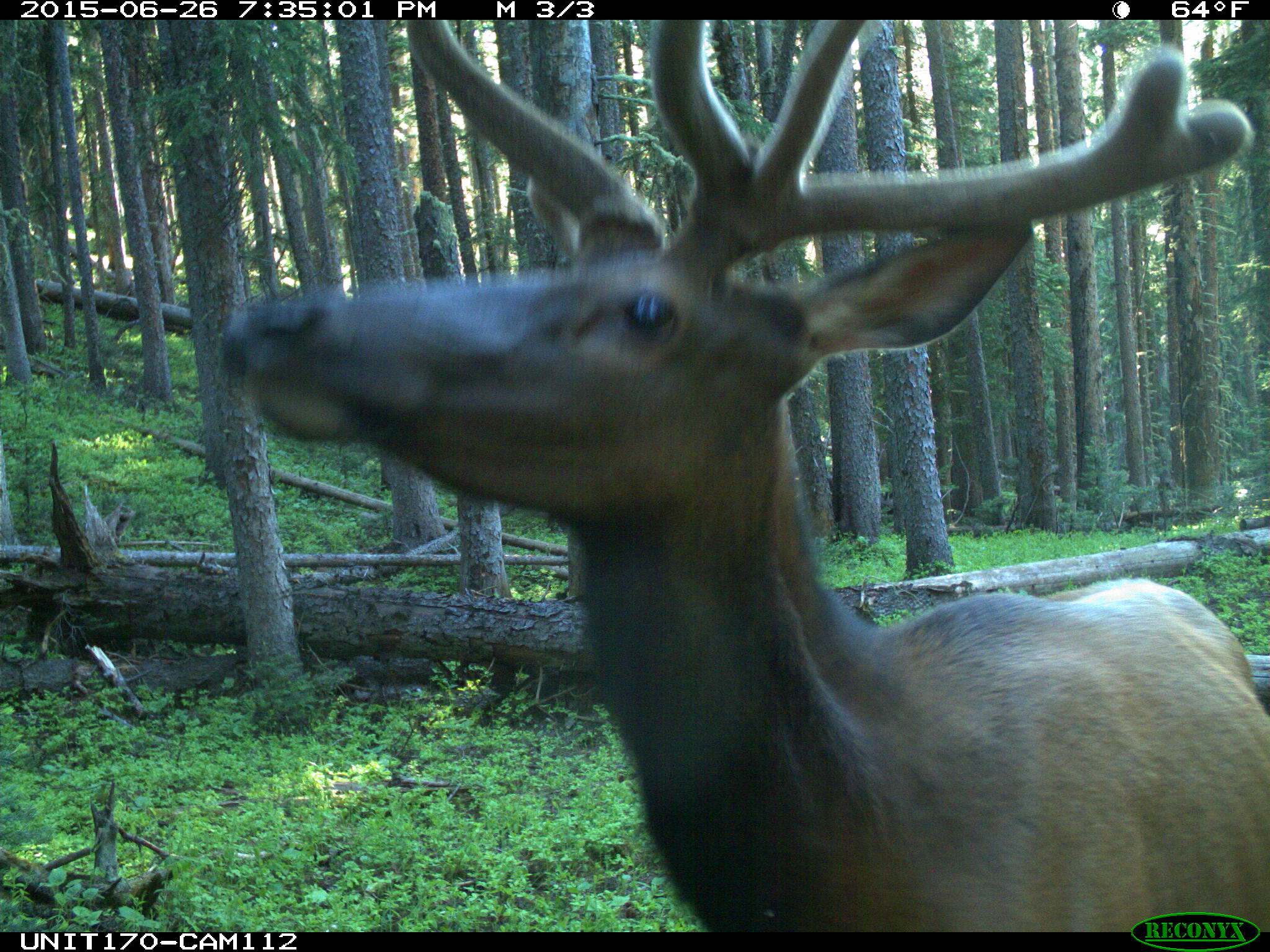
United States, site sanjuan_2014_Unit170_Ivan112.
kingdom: Animalia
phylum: Chordata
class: Mammalia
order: Artiodactyla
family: Cervidae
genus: Cervus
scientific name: Cervus elaphus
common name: red deer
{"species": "Cervus elaphus (red deer)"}